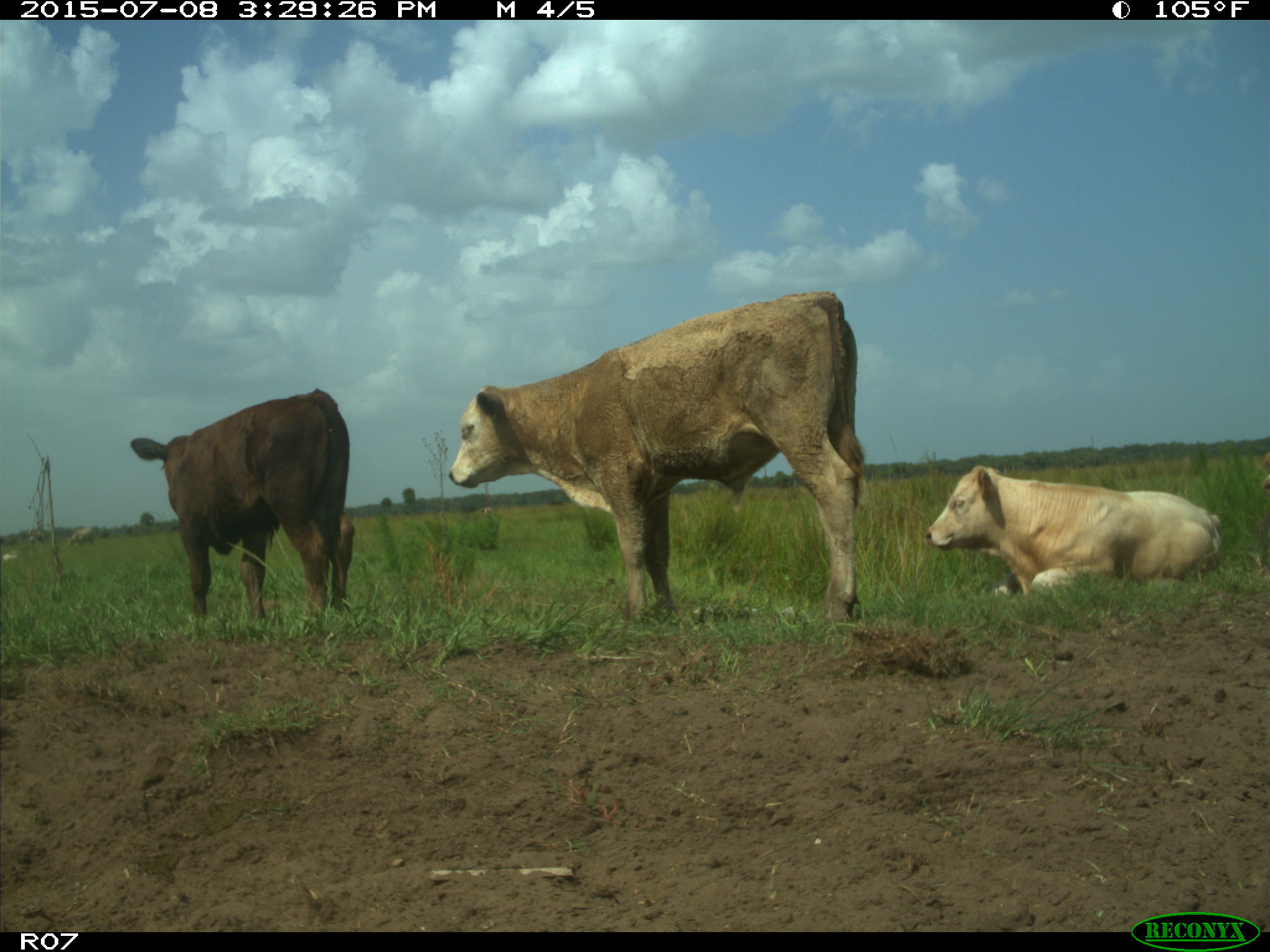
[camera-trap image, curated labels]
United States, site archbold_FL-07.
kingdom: Animalia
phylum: Chordata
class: Mammalia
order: Artiodactyla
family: Bovidae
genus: Bos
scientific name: Bos taurus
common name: domestic cow